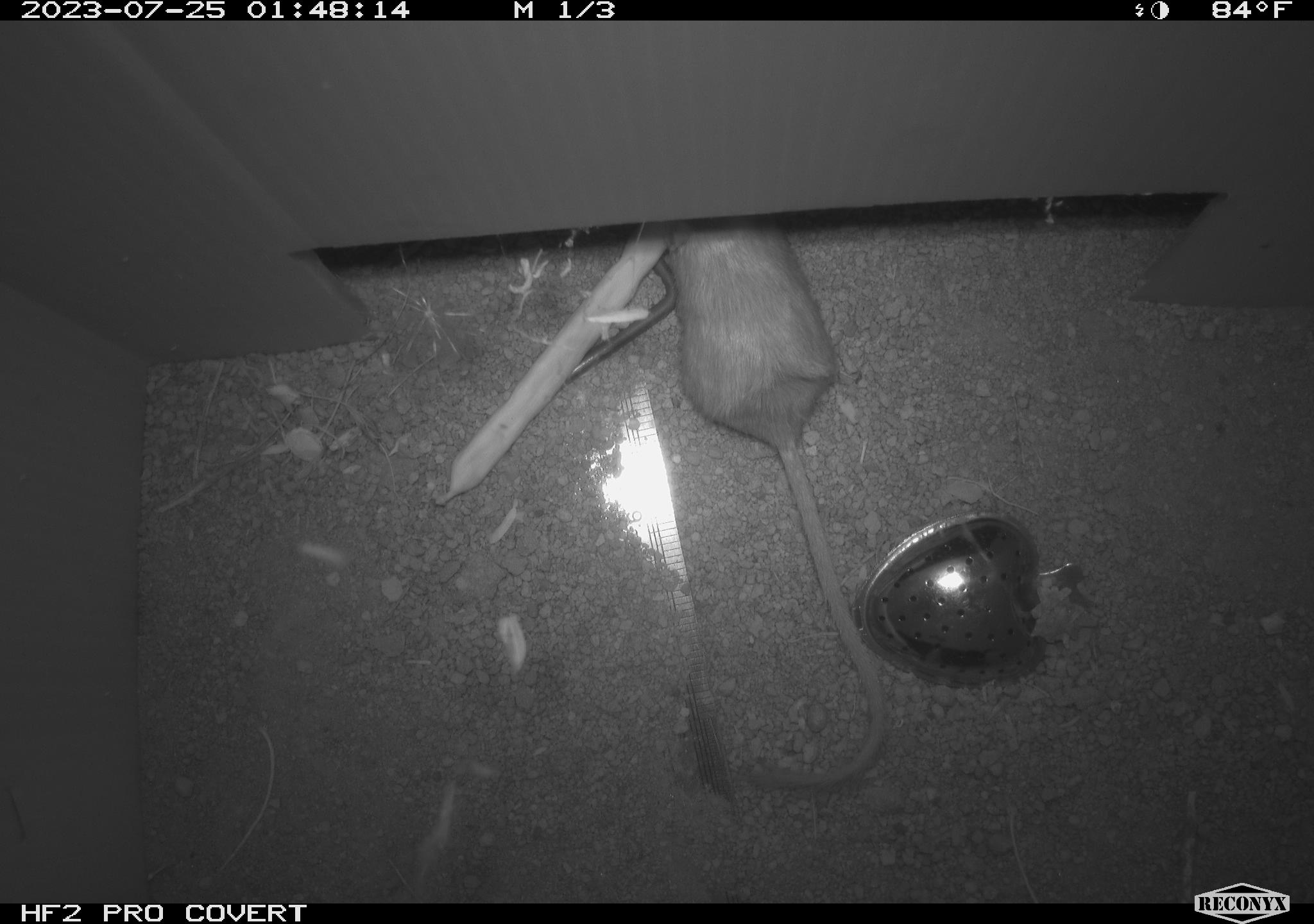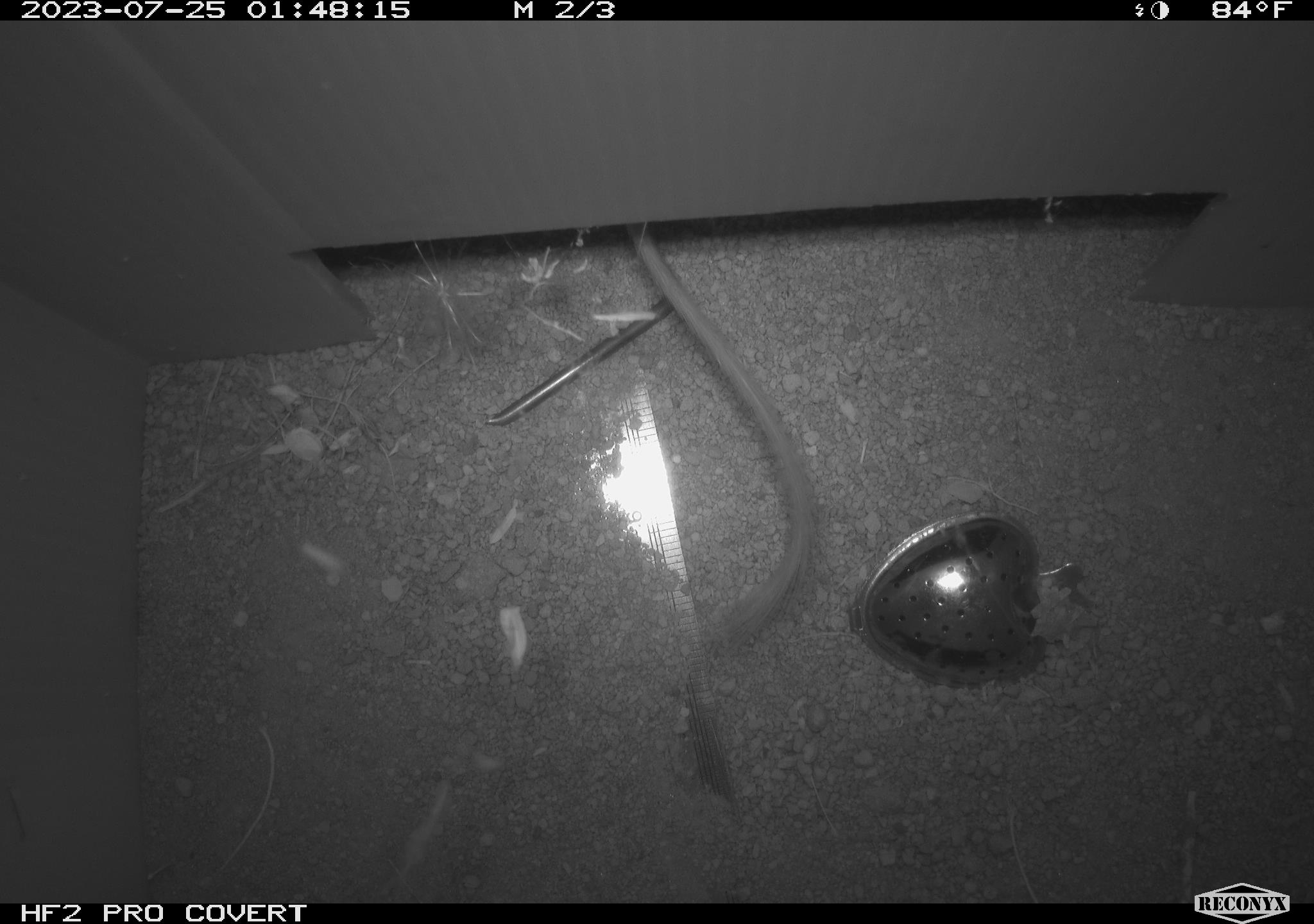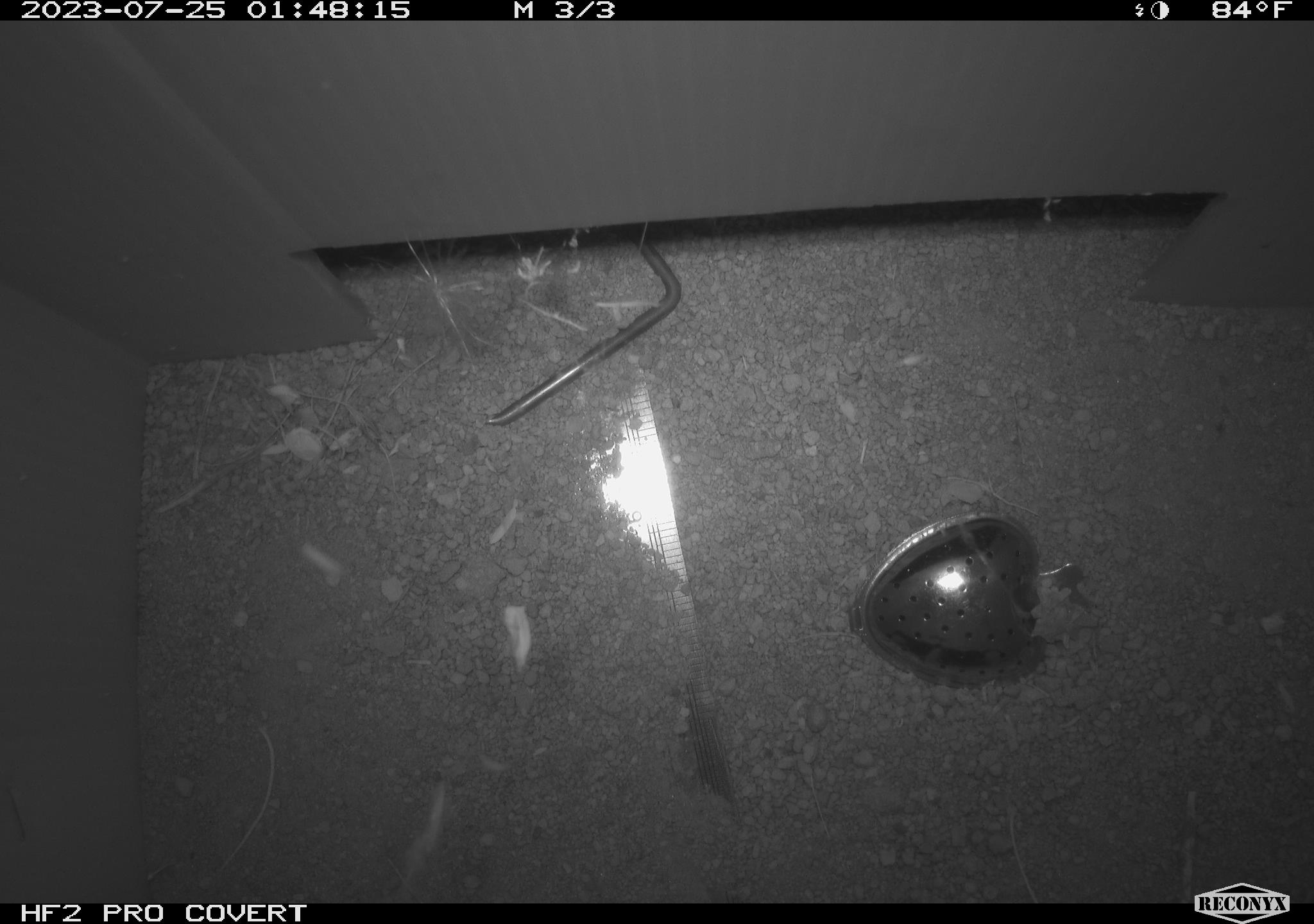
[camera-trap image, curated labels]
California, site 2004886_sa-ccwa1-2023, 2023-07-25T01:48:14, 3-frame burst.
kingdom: Animalia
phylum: Chordata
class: Mammalia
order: Rodentia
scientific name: Rodentia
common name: mouse species